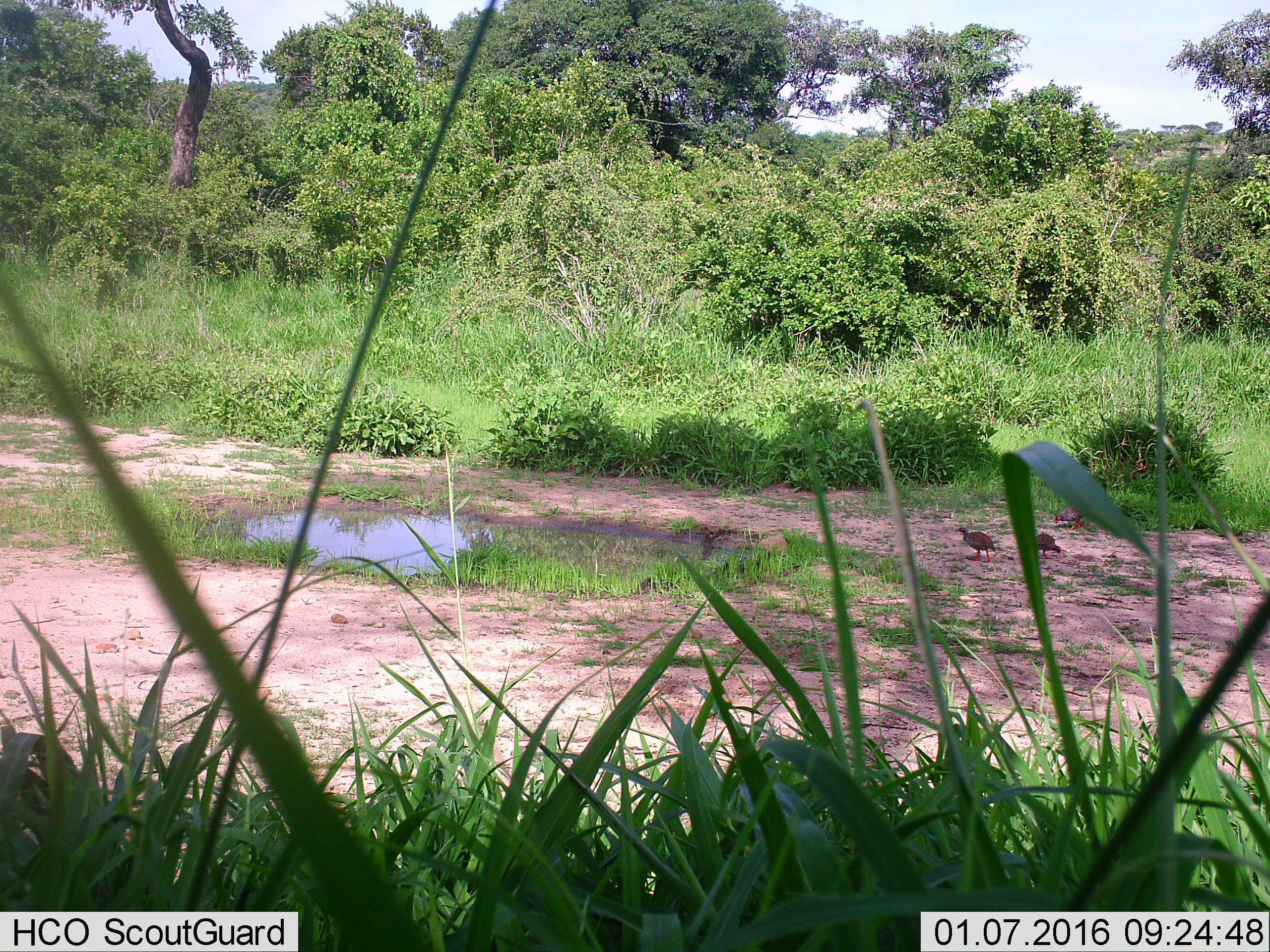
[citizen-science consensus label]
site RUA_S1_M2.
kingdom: Animalia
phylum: Chordata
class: Aves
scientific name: Aves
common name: bird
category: birdother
Birdother (bird) (Aves), count 3. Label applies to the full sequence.